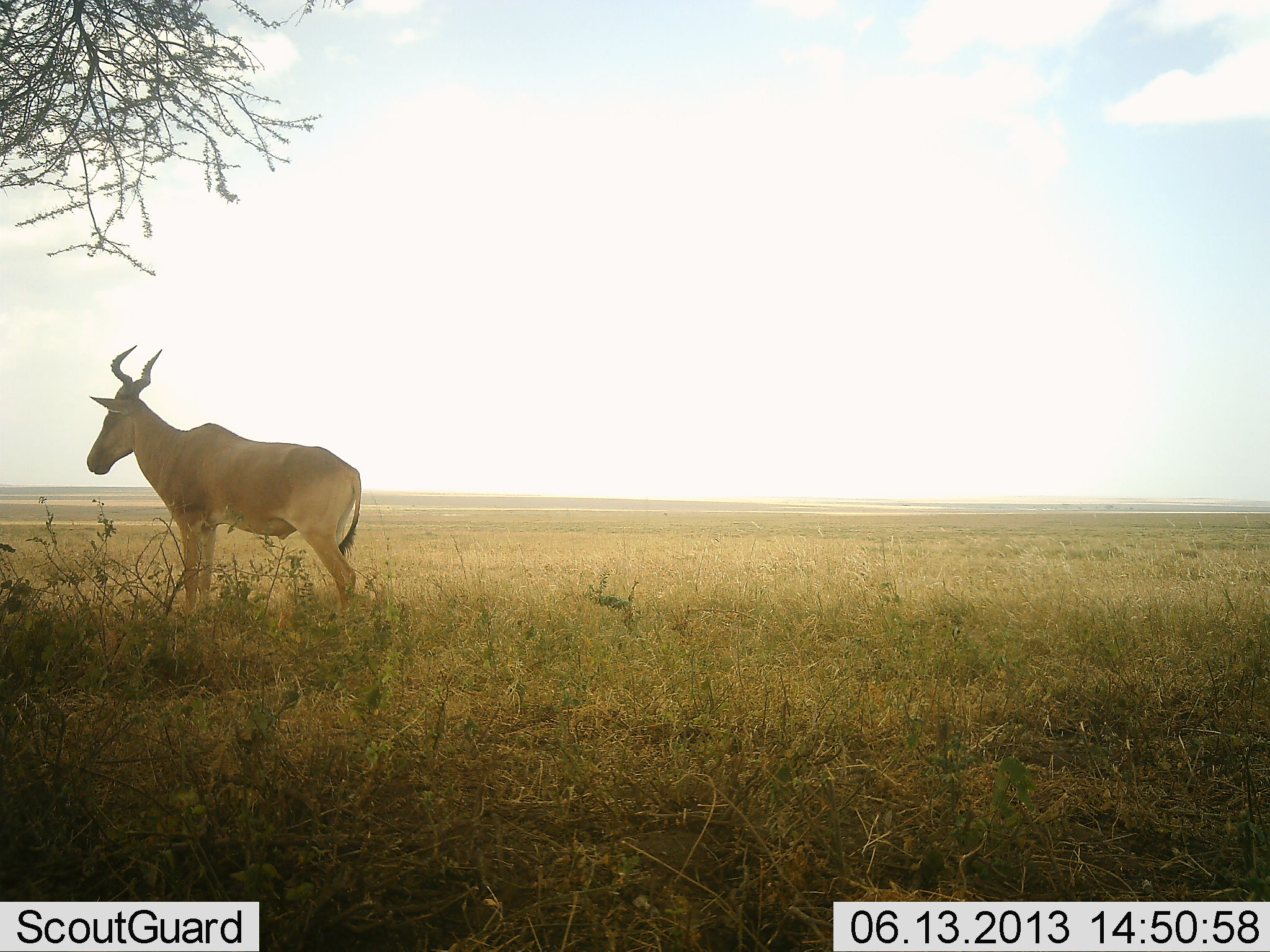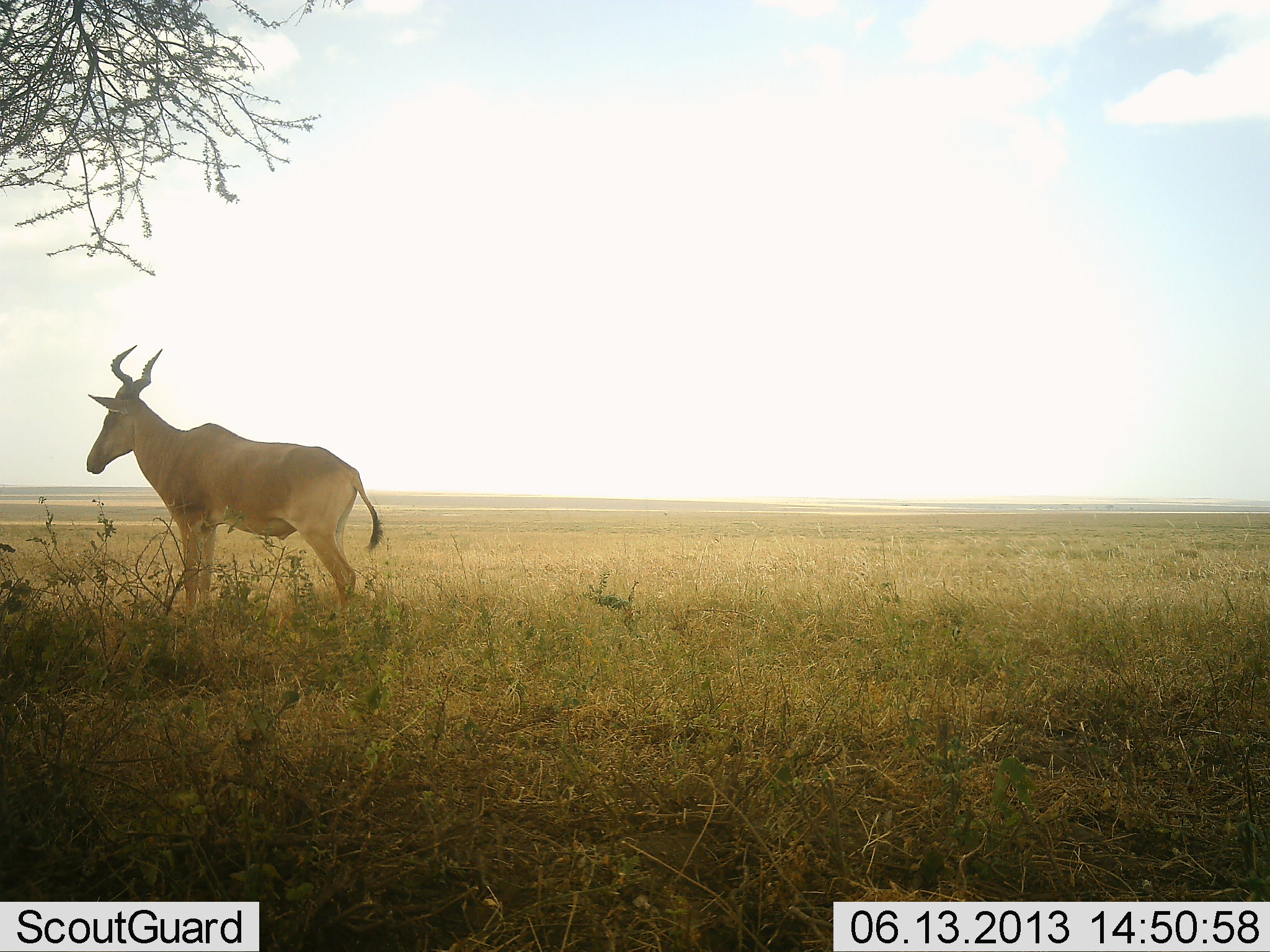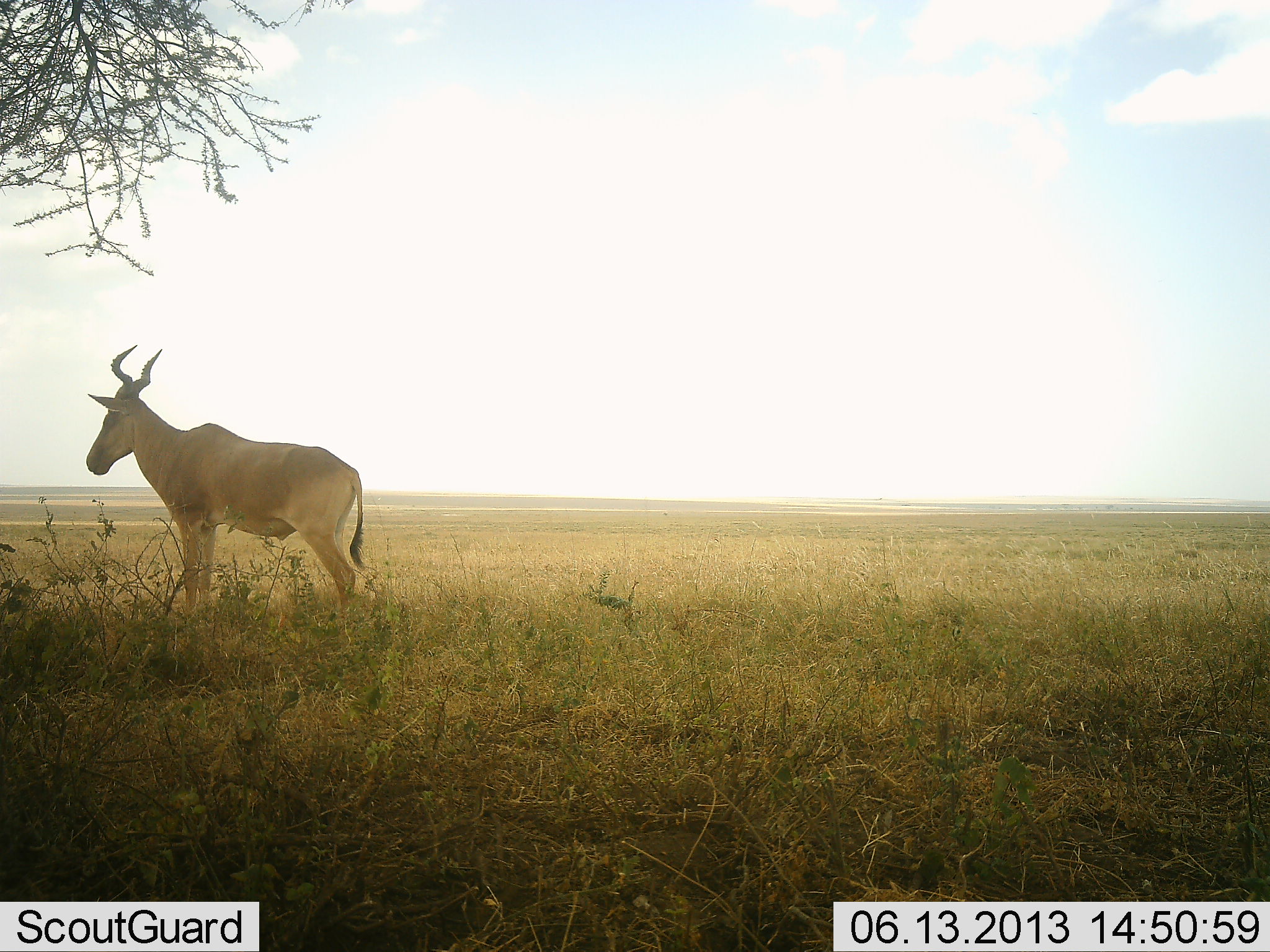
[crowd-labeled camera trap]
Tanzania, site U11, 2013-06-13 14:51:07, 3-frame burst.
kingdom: Animalia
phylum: Chordata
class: Mammalia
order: Artiodactyla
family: Bovidae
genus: Alcelaphus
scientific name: Alcelaphus buselaphus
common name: hartebeest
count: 1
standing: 90%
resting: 0%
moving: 0%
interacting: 0%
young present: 0%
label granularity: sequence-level